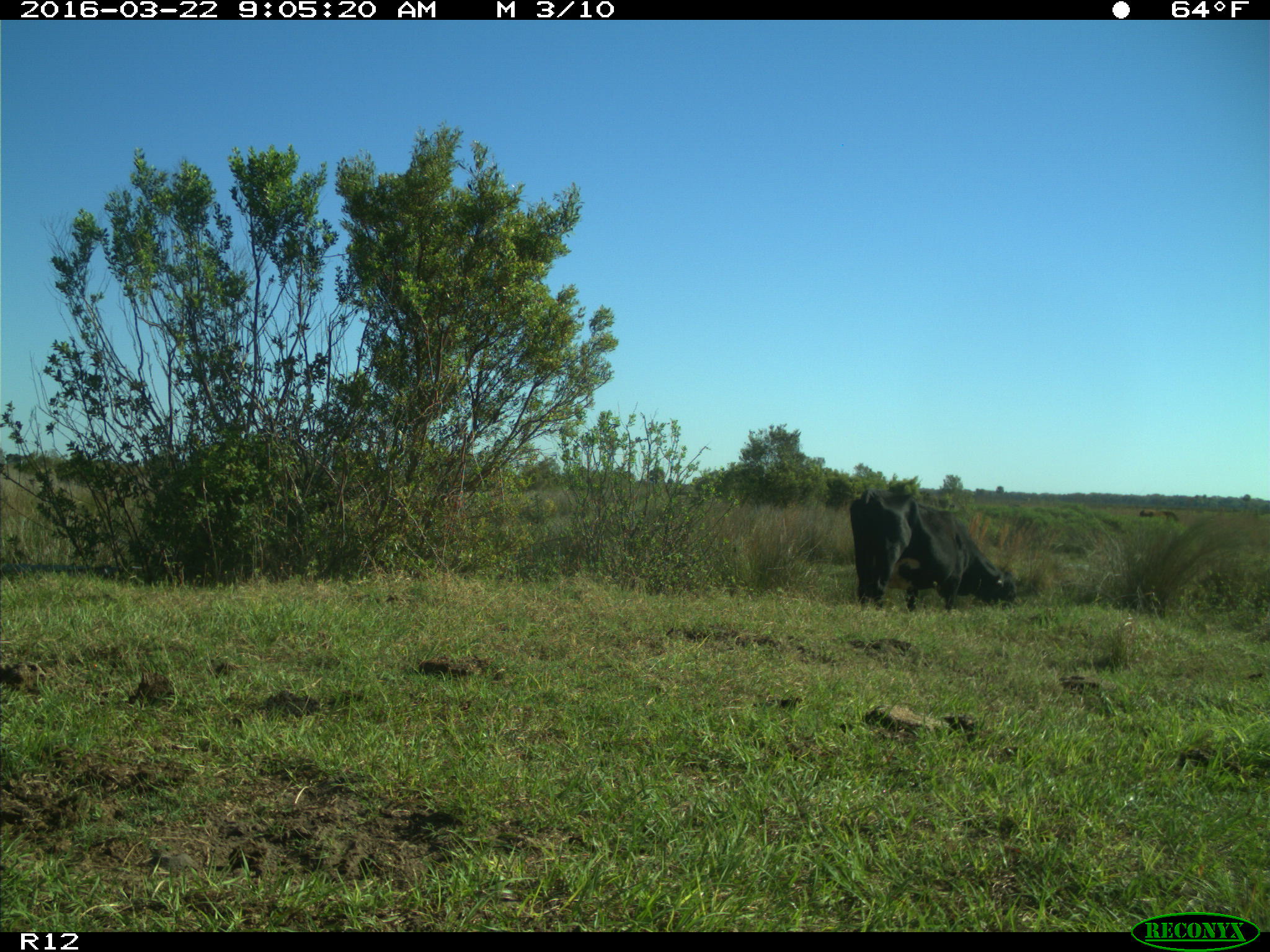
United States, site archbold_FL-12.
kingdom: Animalia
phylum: Chordata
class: Mammalia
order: Artiodactyla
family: Bovidae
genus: Bos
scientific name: Bos taurus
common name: domestic cow